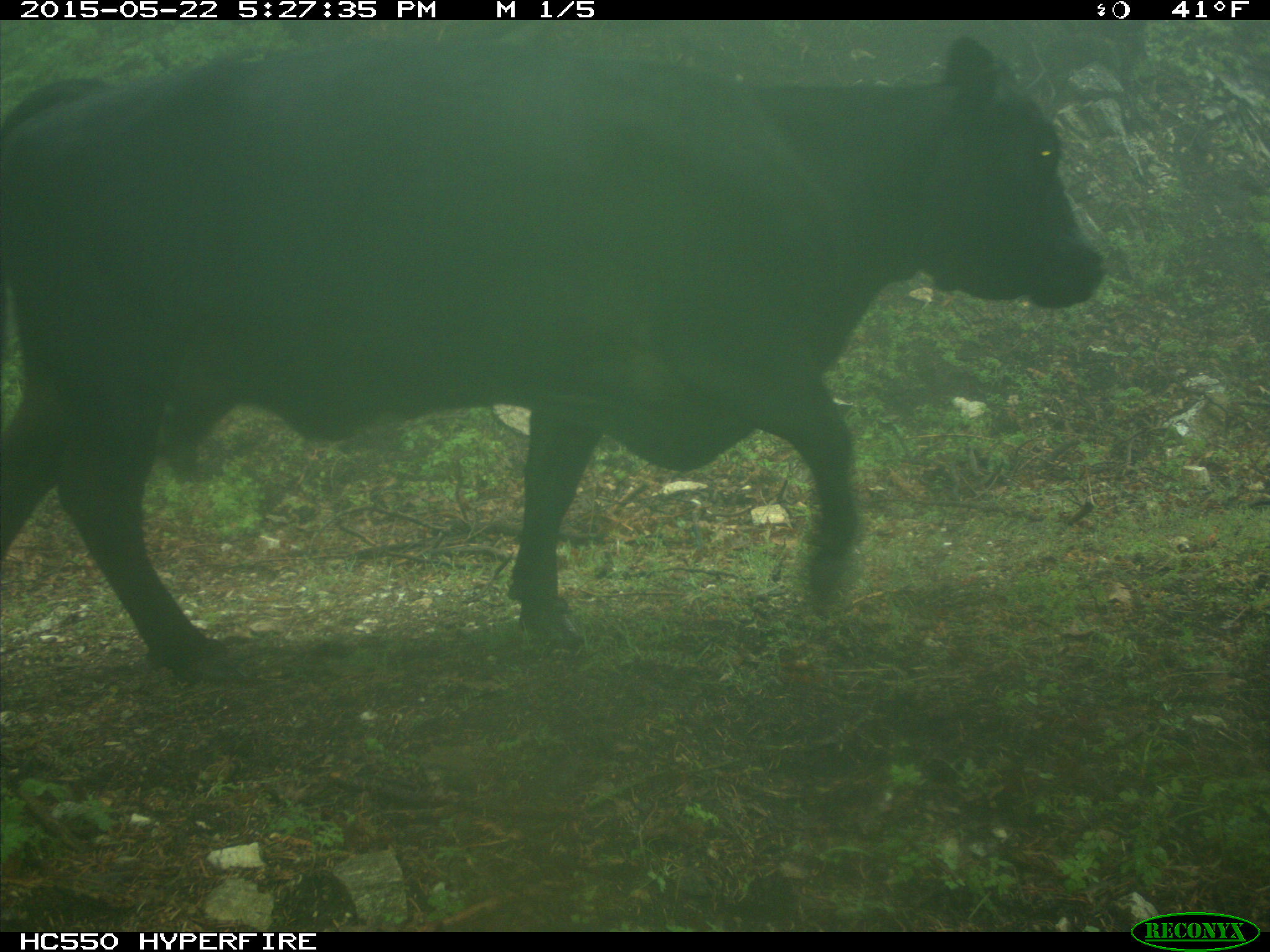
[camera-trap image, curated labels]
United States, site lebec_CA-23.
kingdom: Animalia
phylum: Chordata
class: Mammalia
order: Artiodactyla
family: Bovidae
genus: Bos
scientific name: Bos taurus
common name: domestic cow